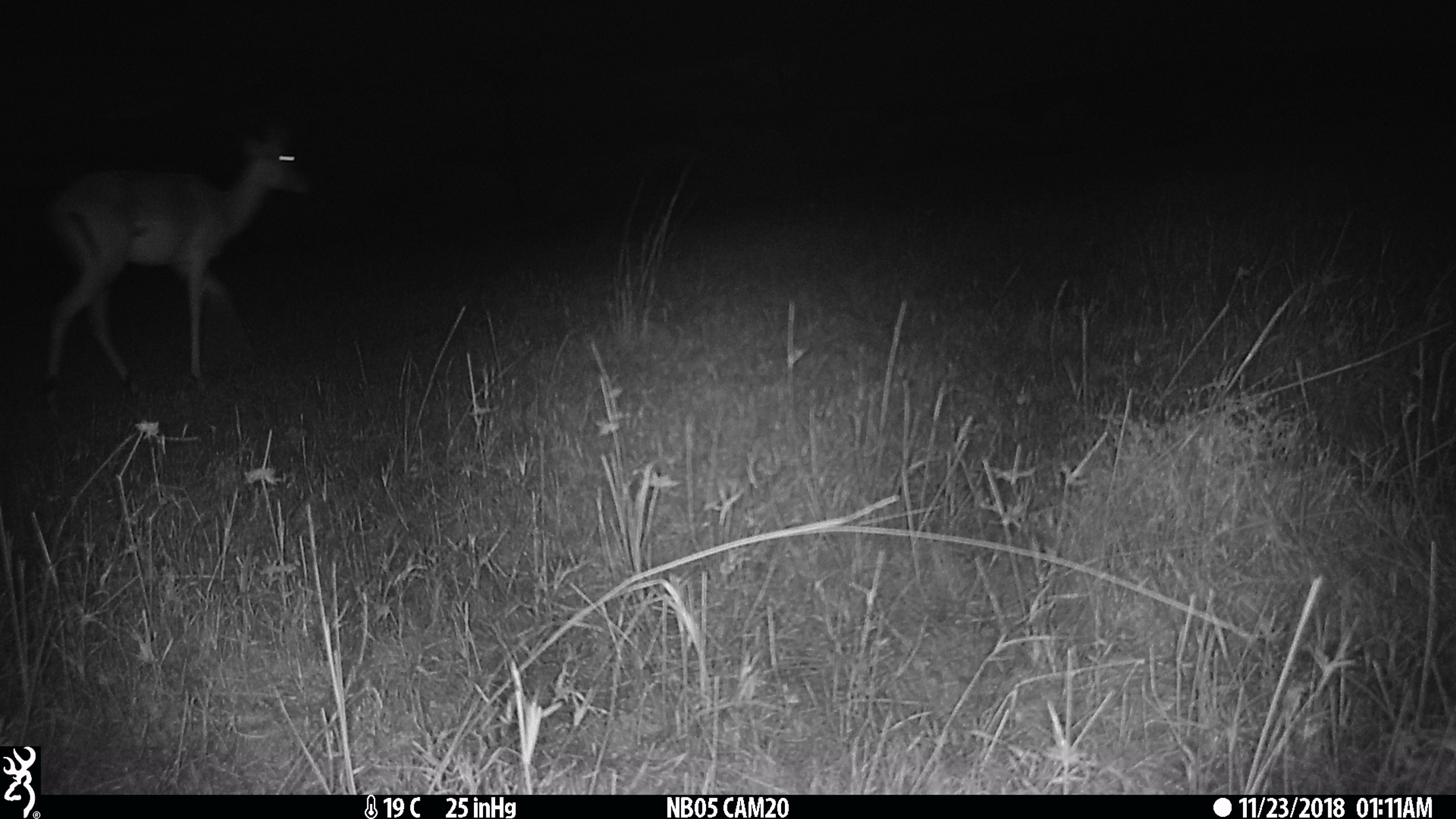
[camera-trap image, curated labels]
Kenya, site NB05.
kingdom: Animalia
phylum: Chordata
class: Mammalia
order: Artiodactyla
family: Bovidae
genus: Aepyceros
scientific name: Aepyceros melampus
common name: impala